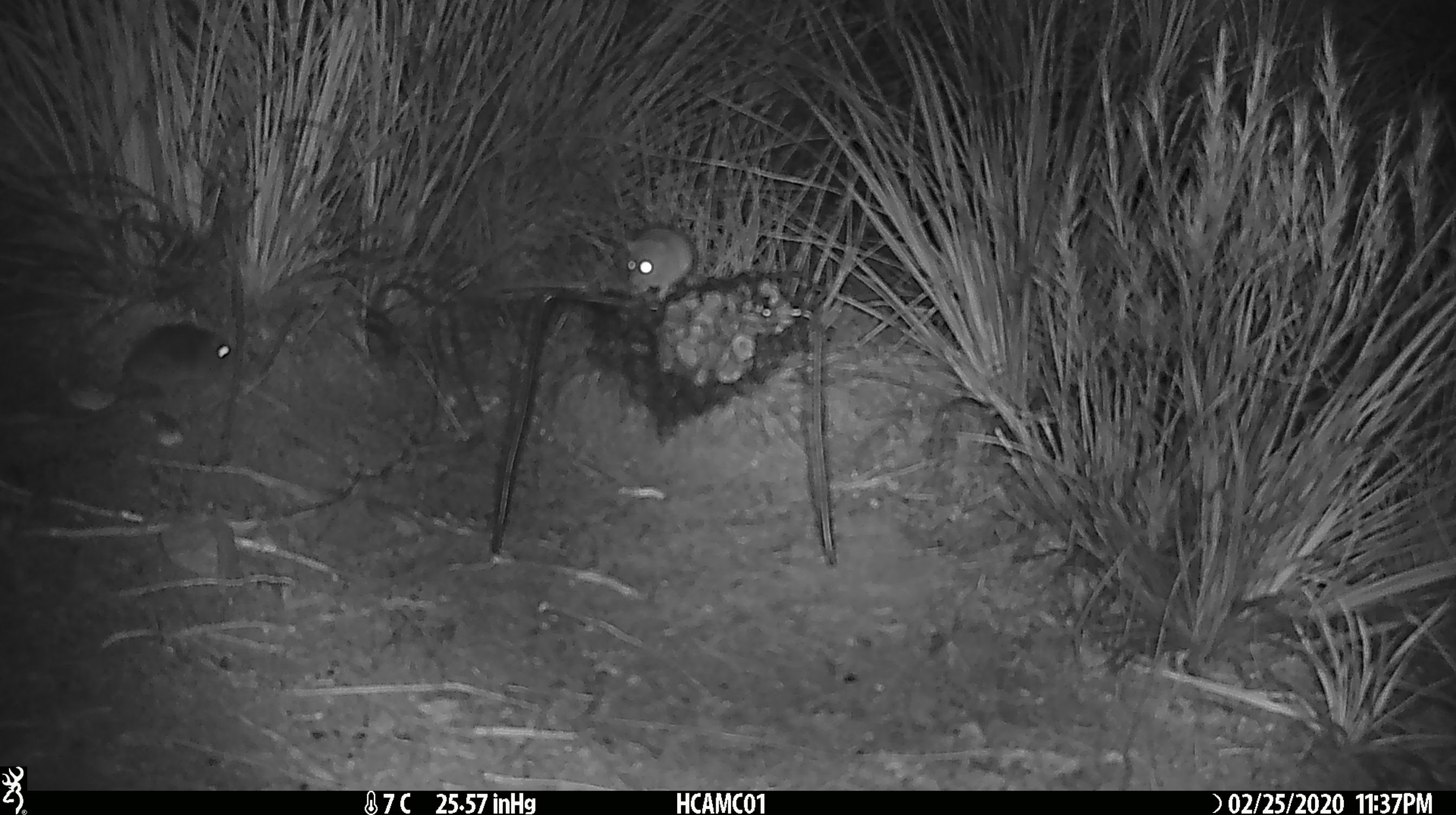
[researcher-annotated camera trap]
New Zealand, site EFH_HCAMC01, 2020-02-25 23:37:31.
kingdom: Animalia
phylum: Chordata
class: Mammalia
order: Rodentia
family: Muridae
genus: Mus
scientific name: Mus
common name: mouse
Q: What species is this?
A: Mouse (Mus).